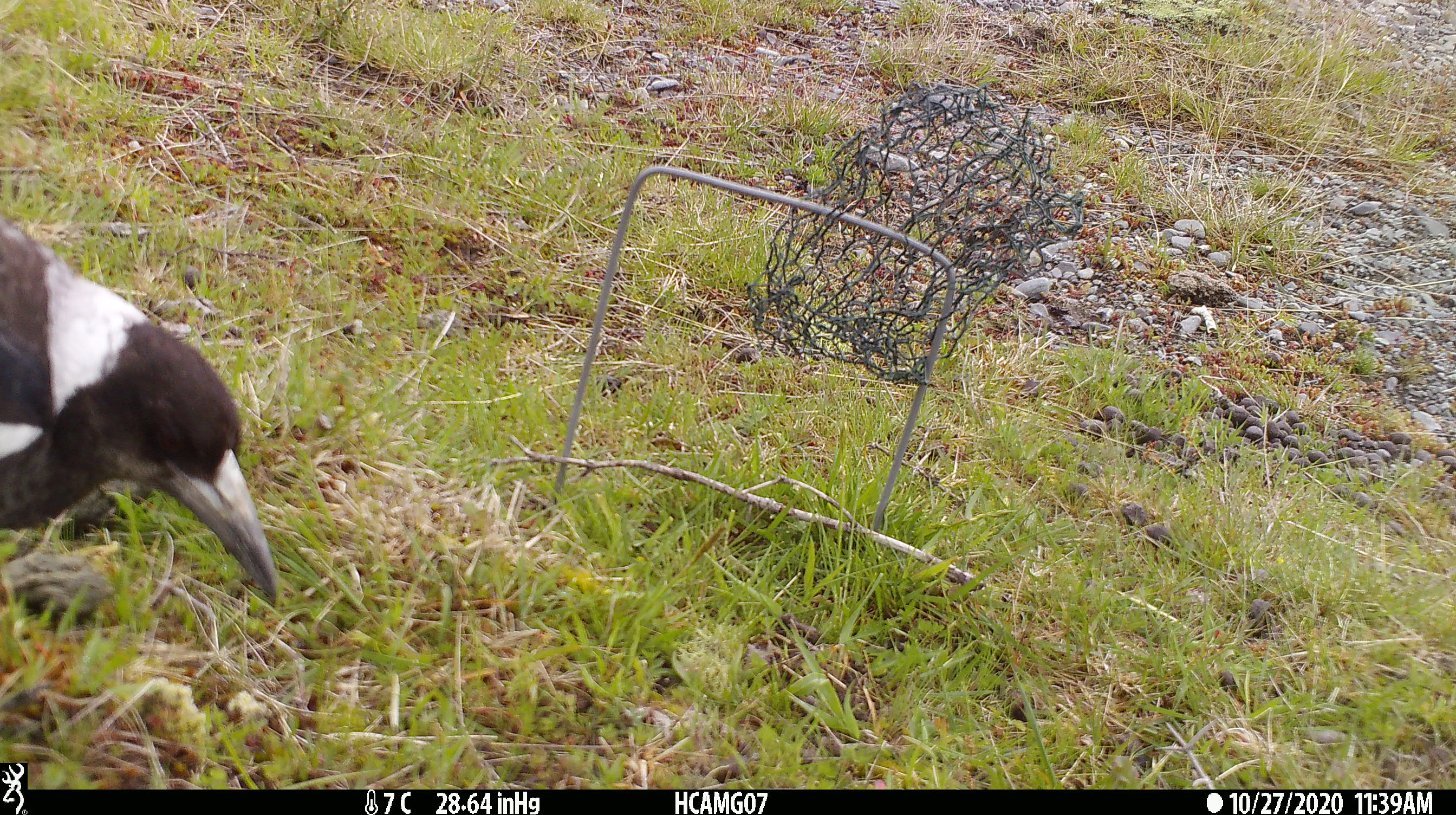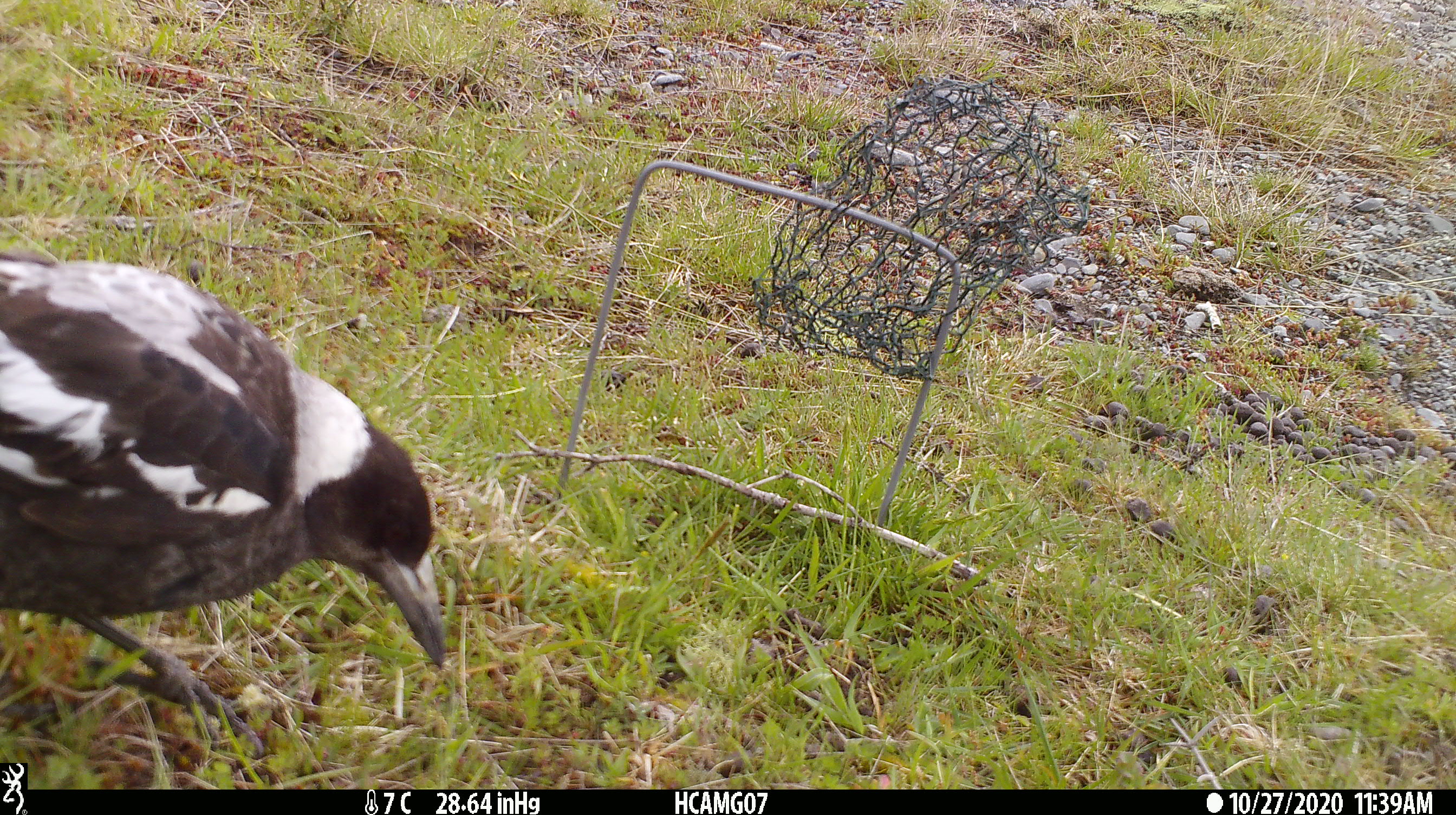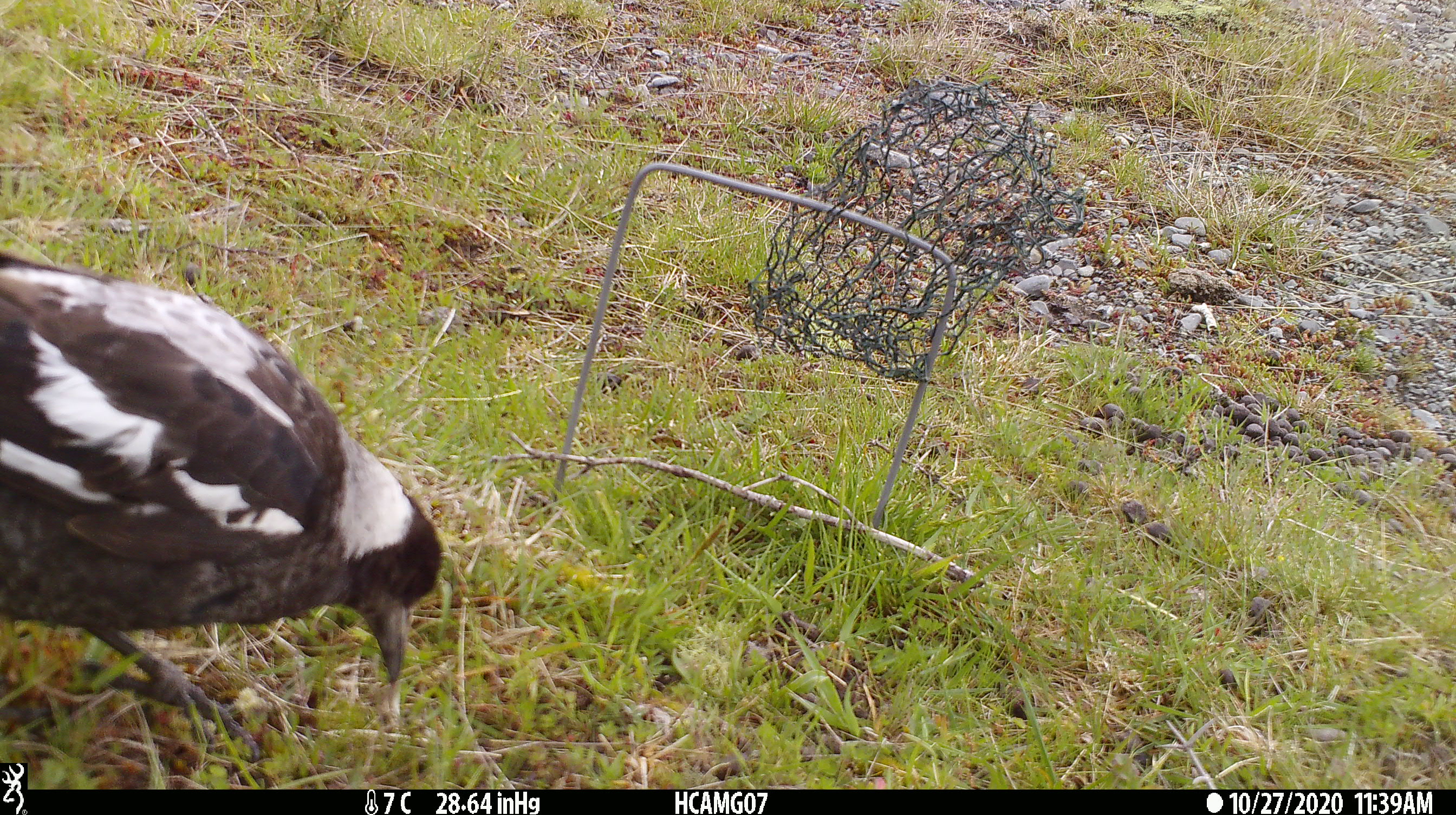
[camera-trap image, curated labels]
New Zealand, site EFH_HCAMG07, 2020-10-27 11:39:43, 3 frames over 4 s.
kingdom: Animalia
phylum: Chordata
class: Aves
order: Passeriformes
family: Artamidae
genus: Gymnorhina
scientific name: Gymnorhina tibicen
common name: australian magpie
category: magpie